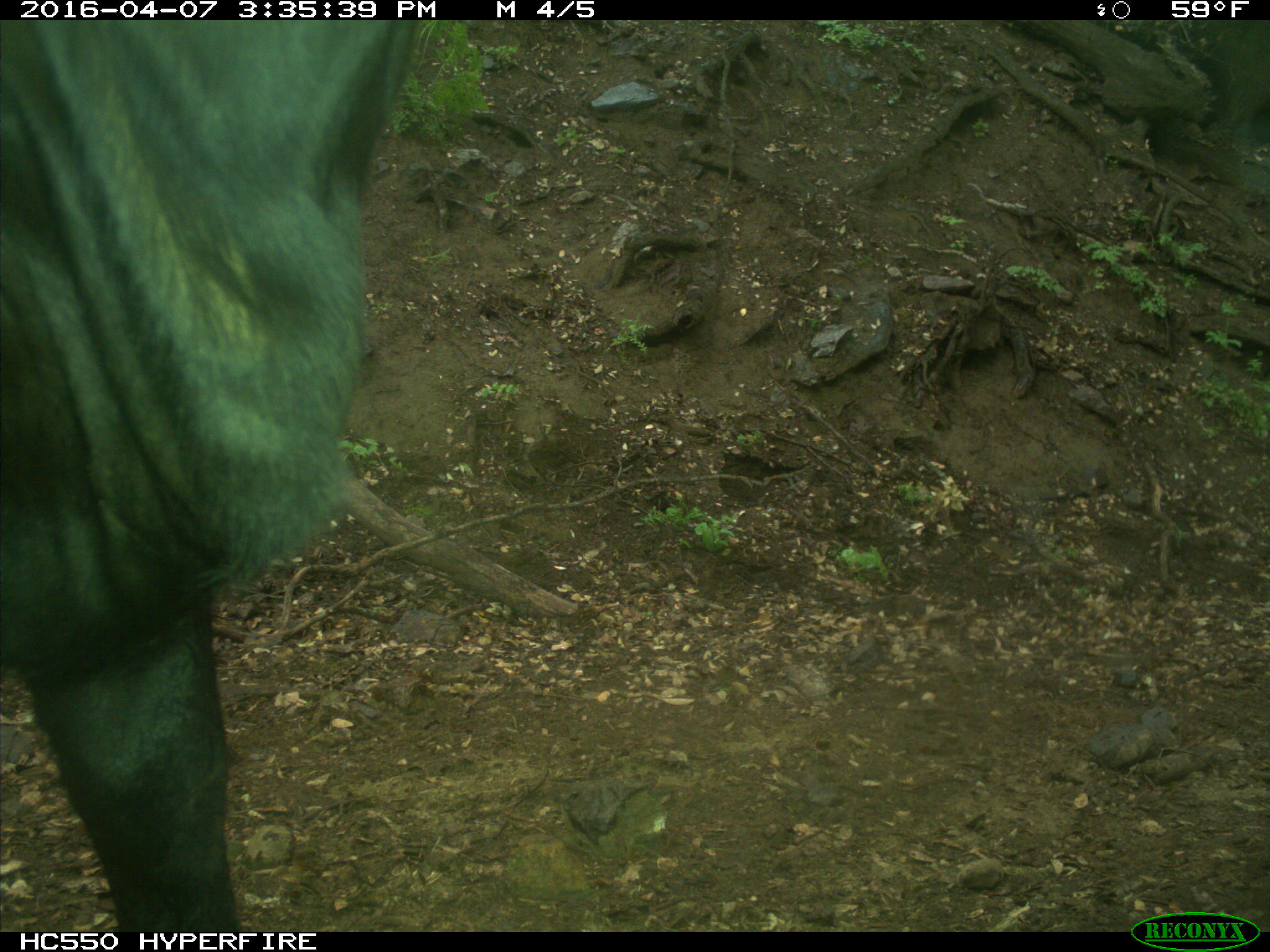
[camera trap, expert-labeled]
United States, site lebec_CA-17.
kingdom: Animalia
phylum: Chordata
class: Mammalia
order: Artiodactyla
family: Bovidae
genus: Bos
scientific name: Bos taurus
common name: domestic cow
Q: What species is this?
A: Bos taurus (domestic cow).